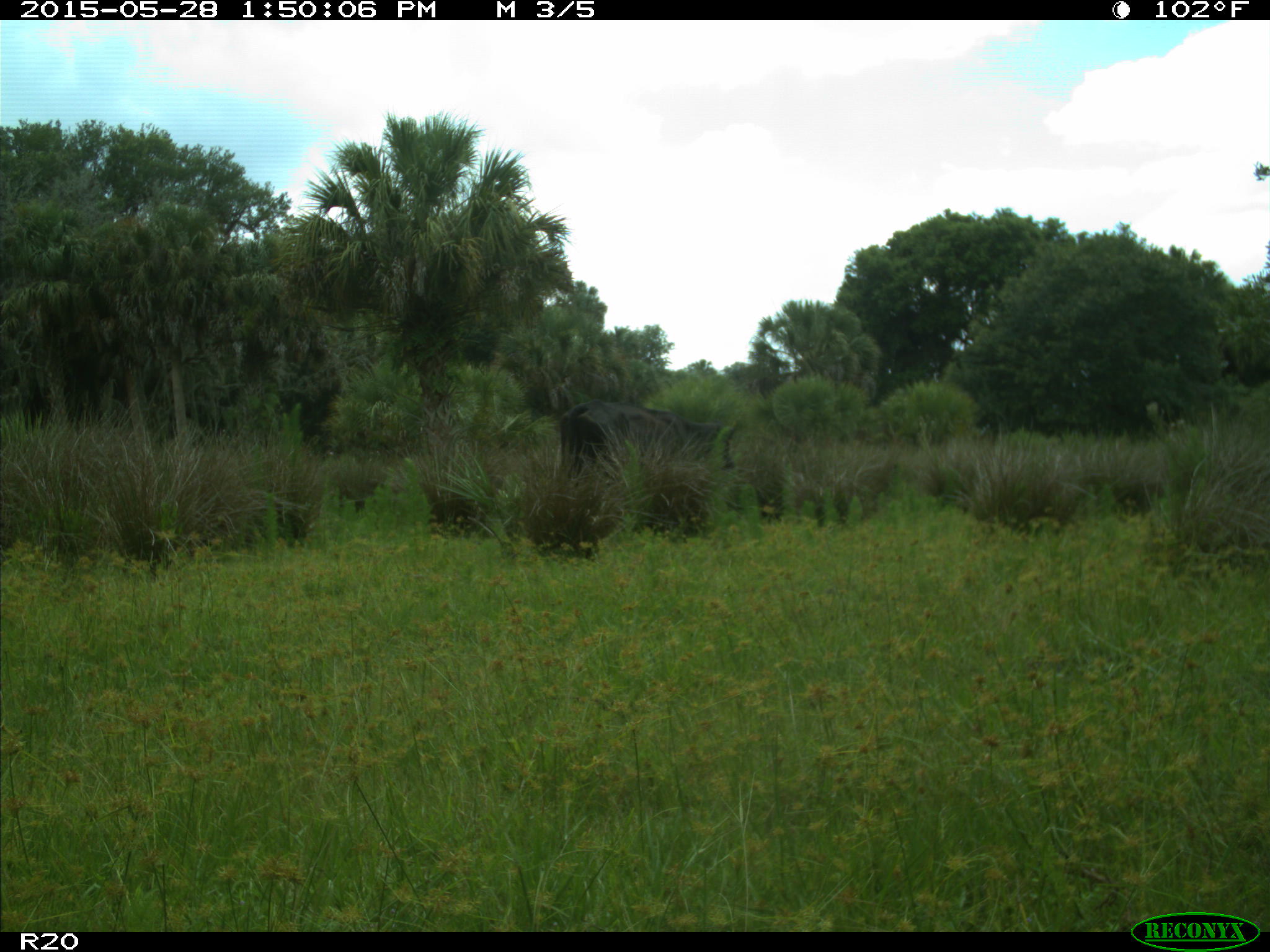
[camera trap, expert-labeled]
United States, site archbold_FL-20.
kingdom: Animalia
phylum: Chordata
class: Mammalia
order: Artiodactyla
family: Bovidae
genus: Bos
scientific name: Bos taurus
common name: domestic cow